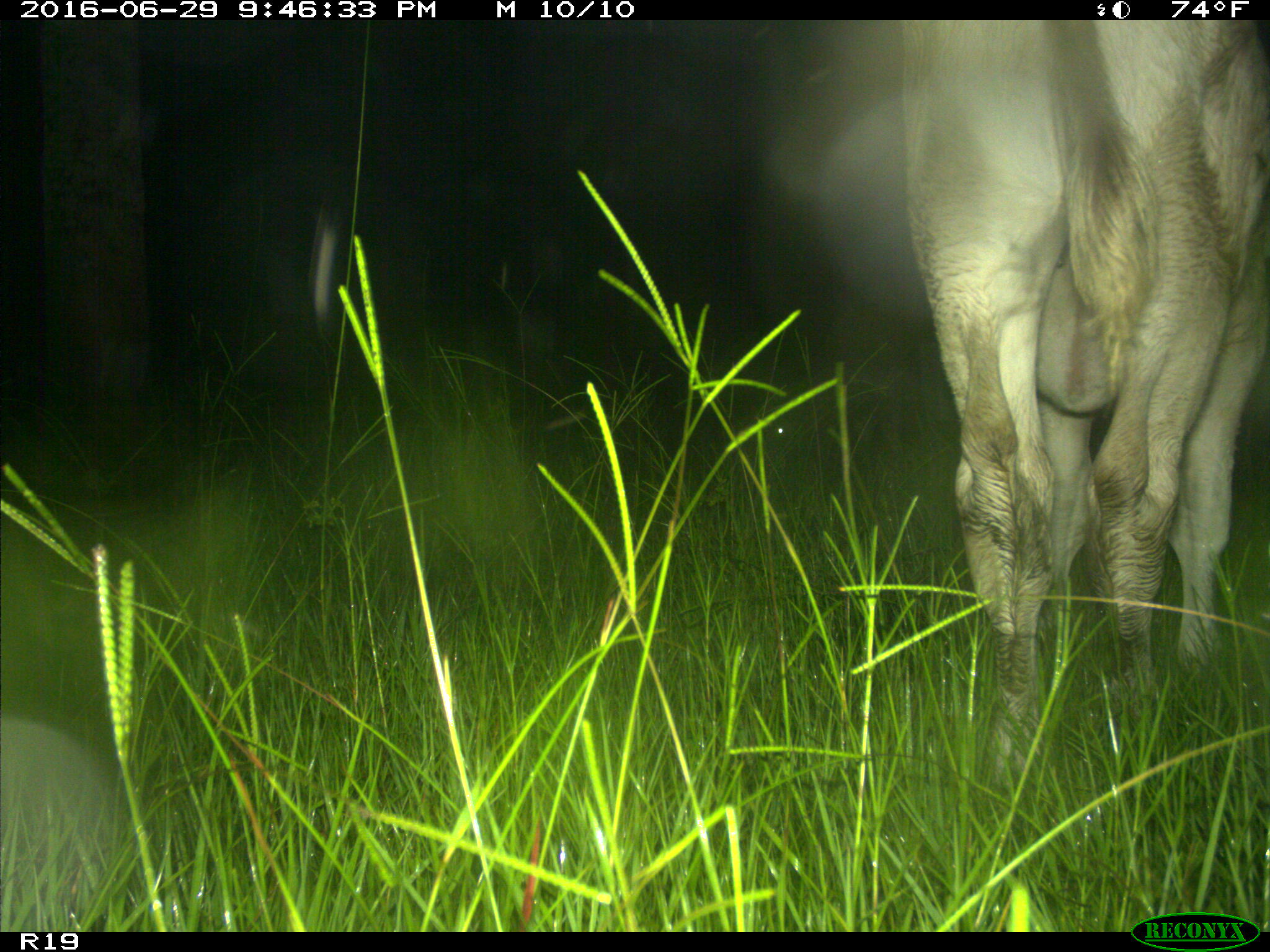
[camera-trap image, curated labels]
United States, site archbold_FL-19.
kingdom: Animalia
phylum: Chordata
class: Mammalia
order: Artiodactyla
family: Bovidae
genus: Bos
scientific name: Bos taurus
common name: domestic cow